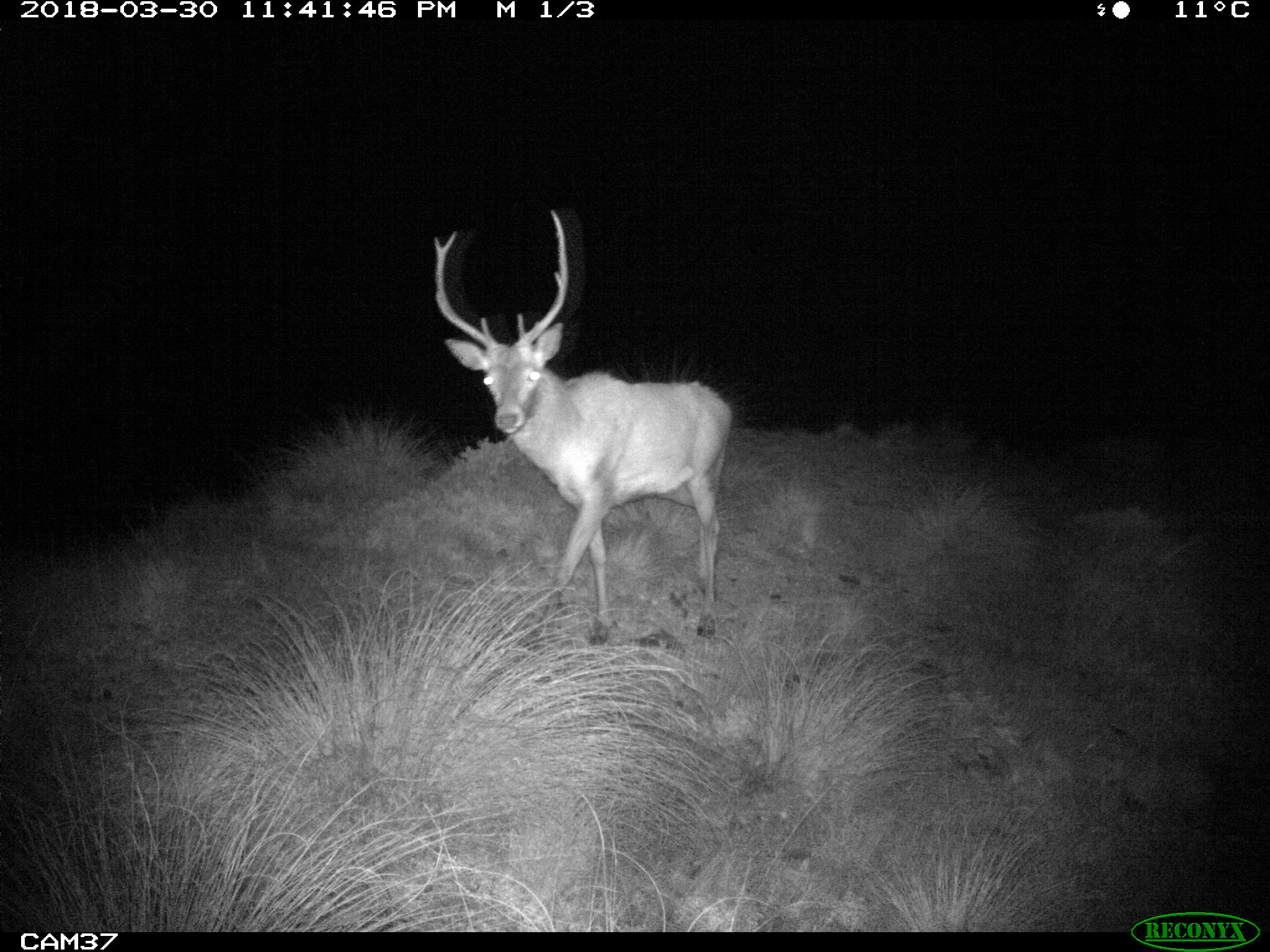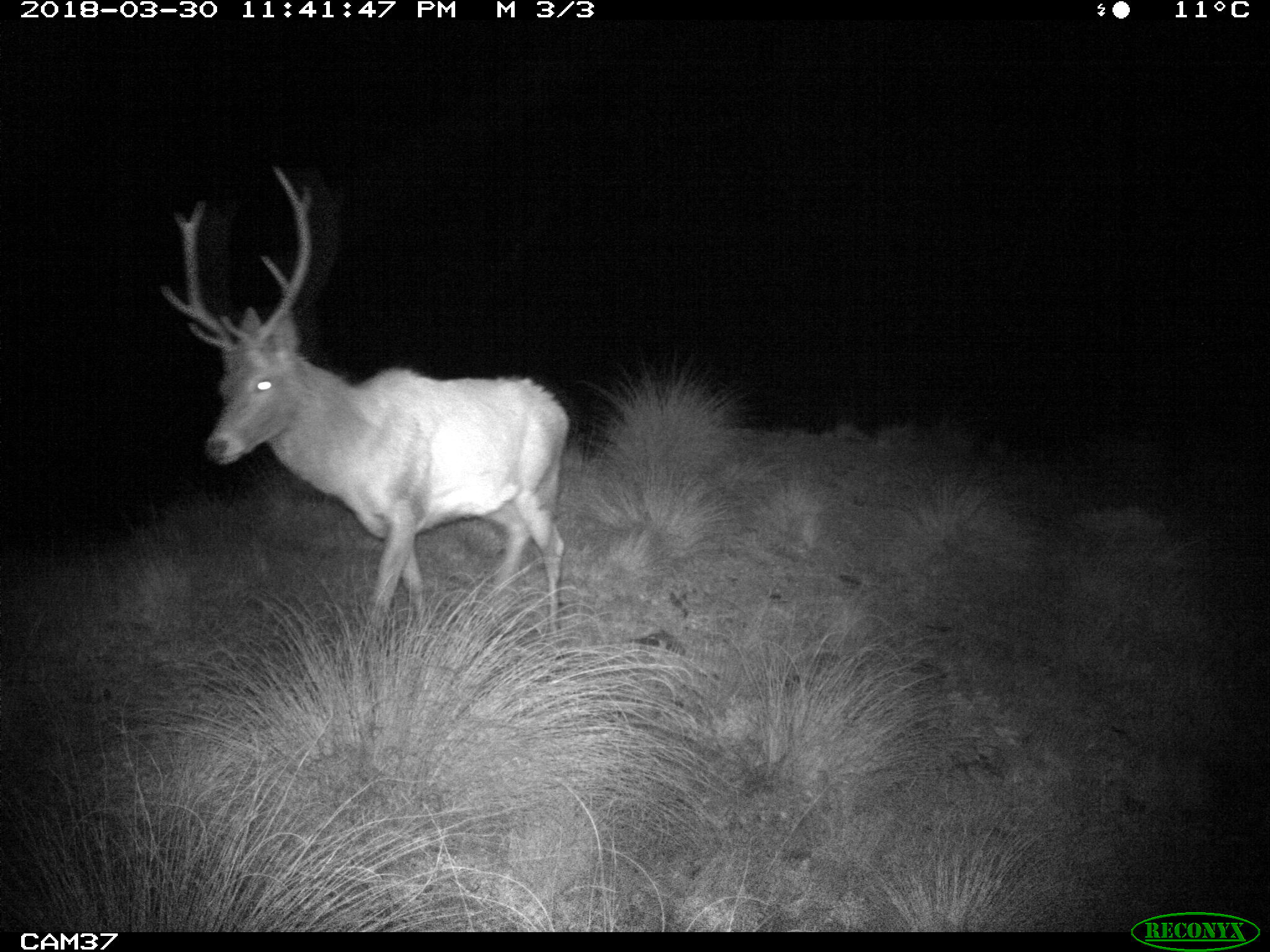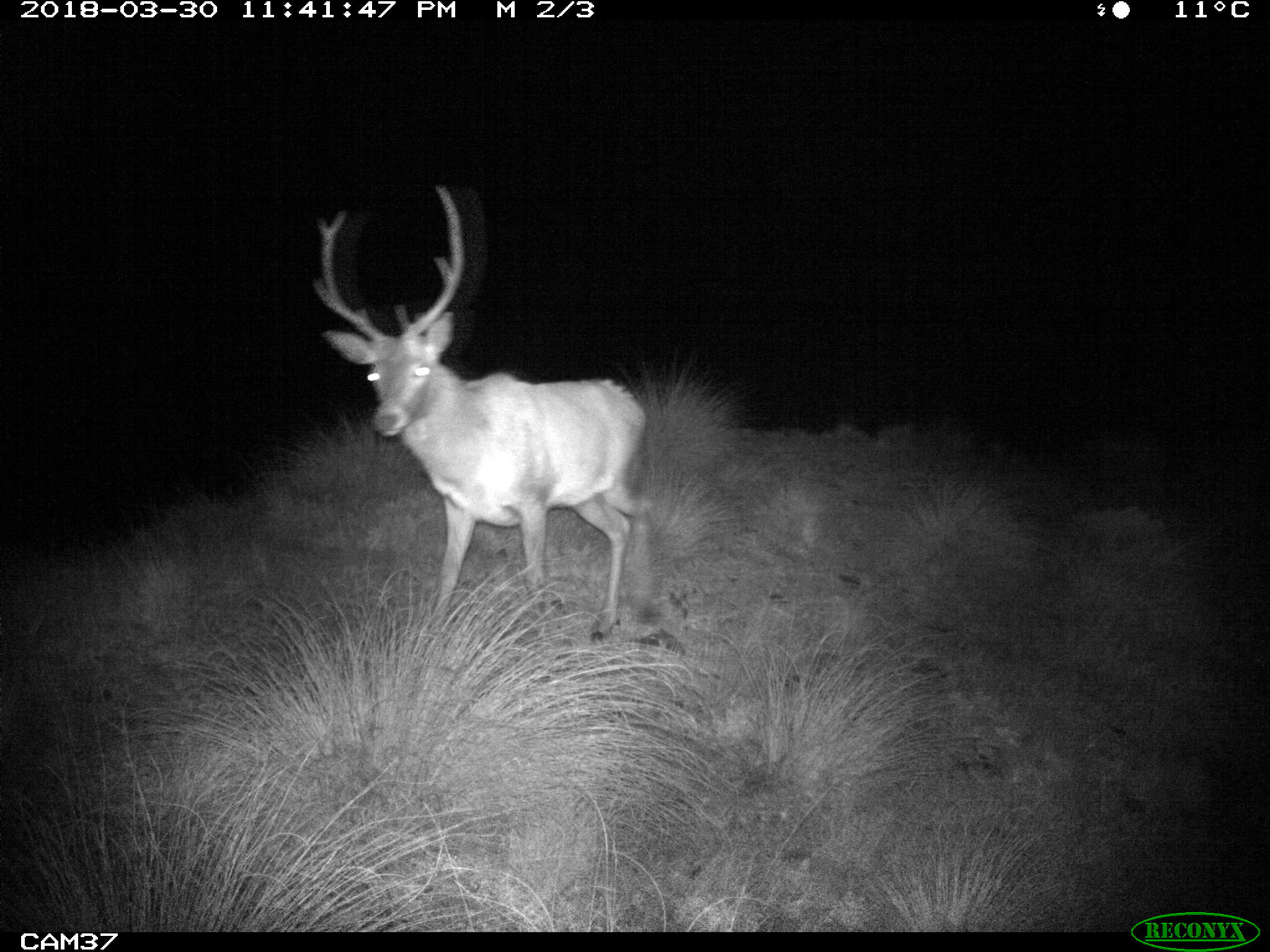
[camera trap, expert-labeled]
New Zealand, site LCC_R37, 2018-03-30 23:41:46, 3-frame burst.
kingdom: Animalia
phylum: Chordata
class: Mammalia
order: Artiodactyla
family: Cervidae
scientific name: Cervidae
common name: deer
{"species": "deer (Cervidae)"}